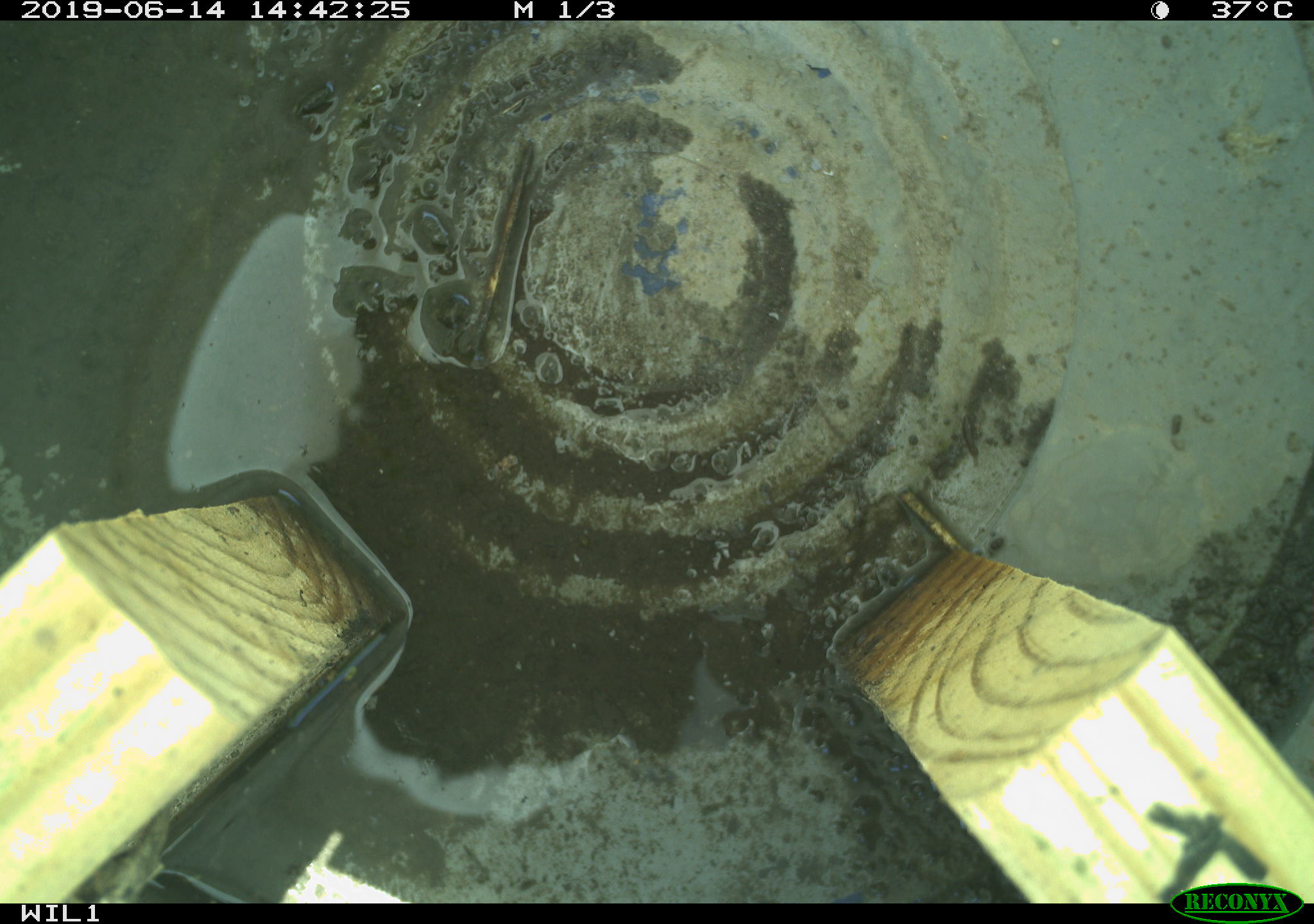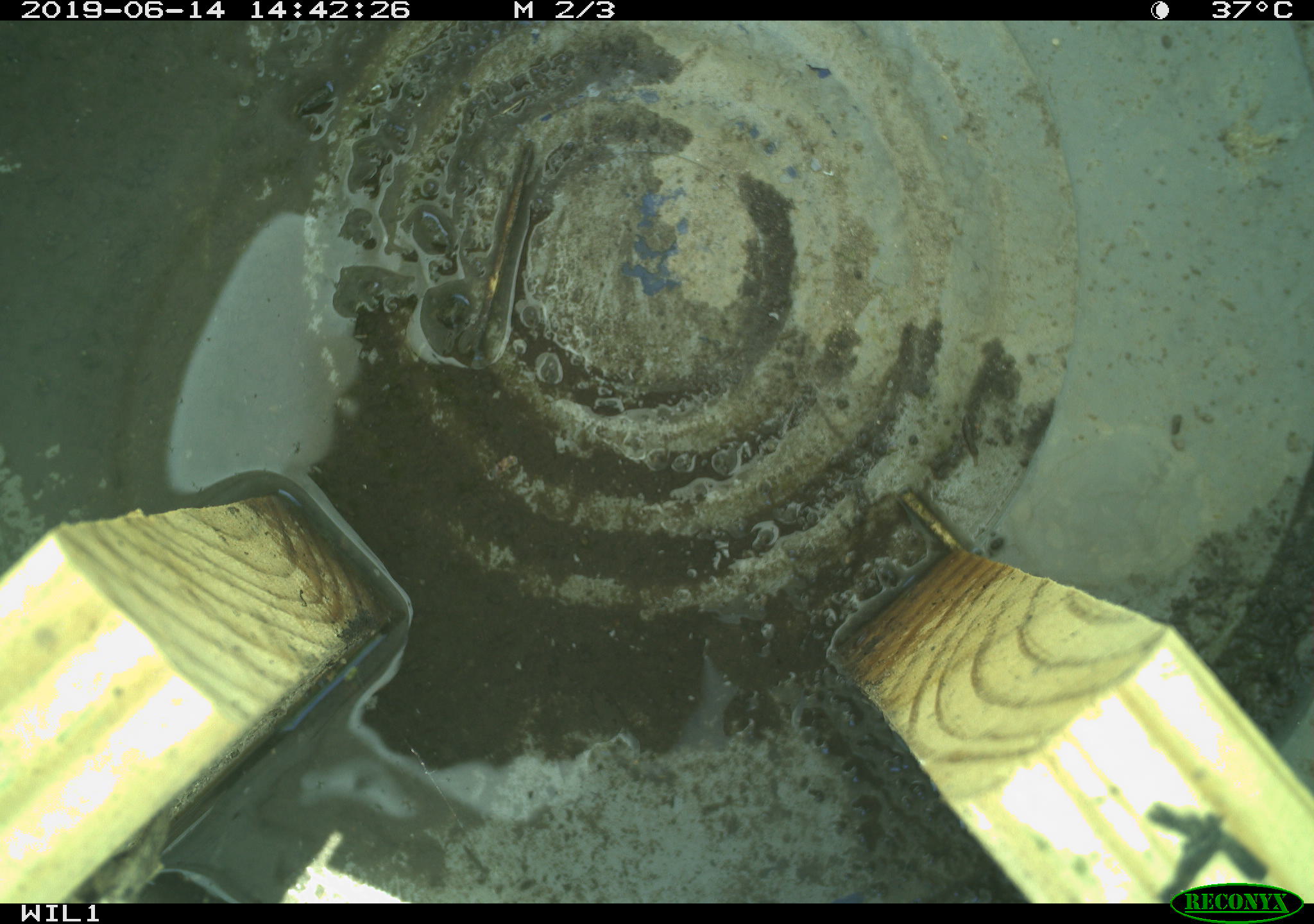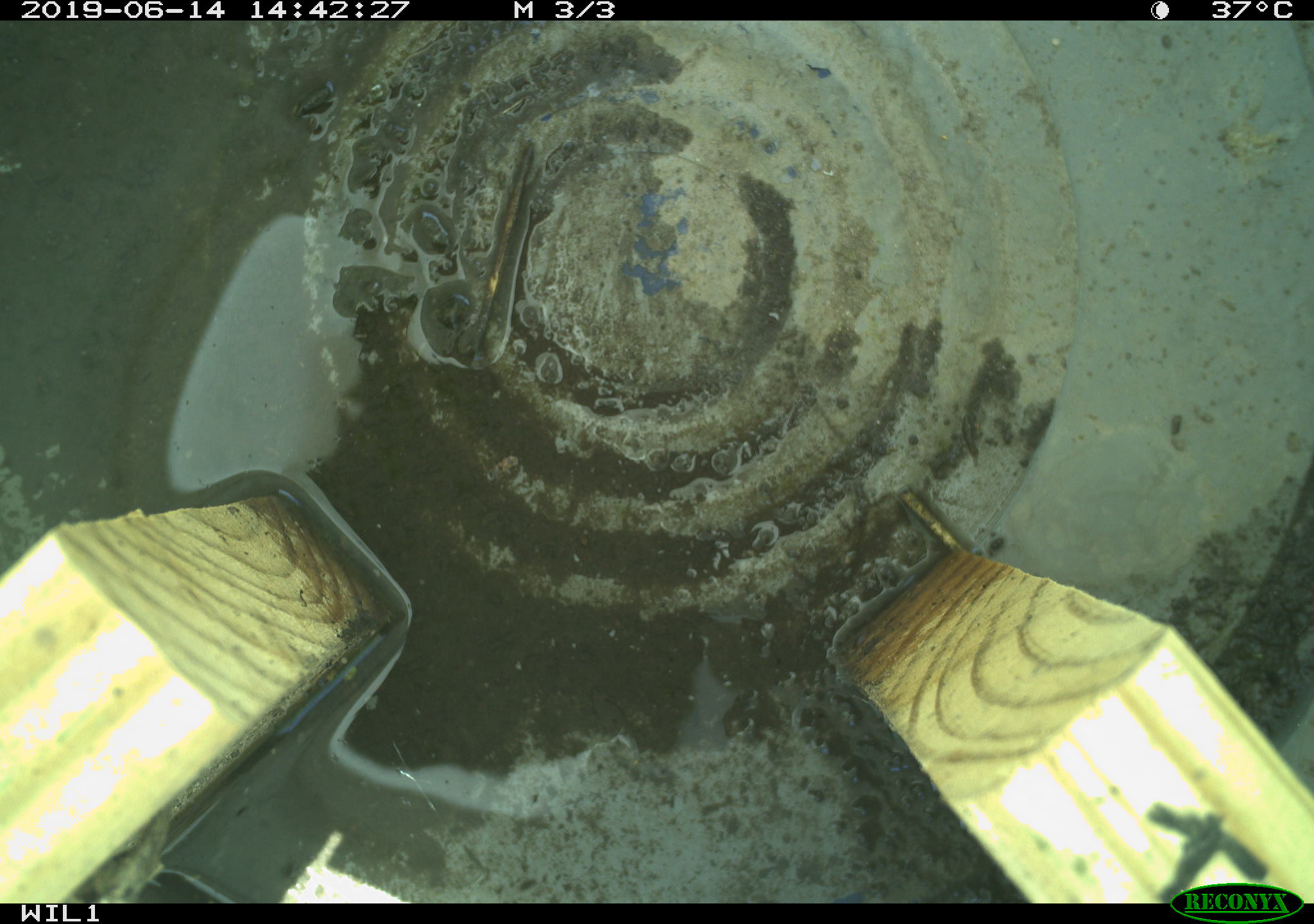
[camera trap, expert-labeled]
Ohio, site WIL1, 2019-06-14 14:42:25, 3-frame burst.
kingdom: Animalia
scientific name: Animalia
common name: animal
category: invertebrate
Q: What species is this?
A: Invertebrate (animal) (Animalia).